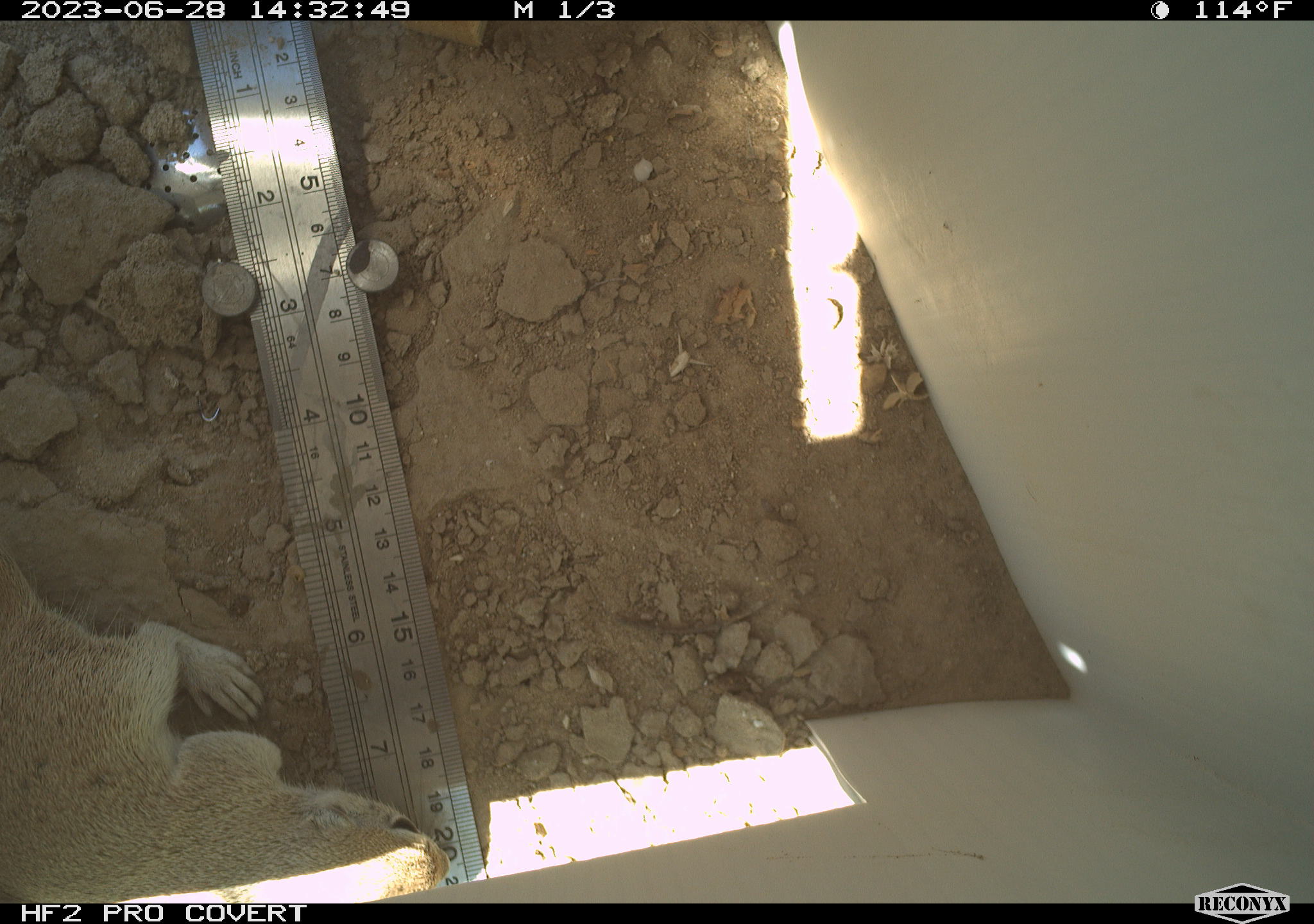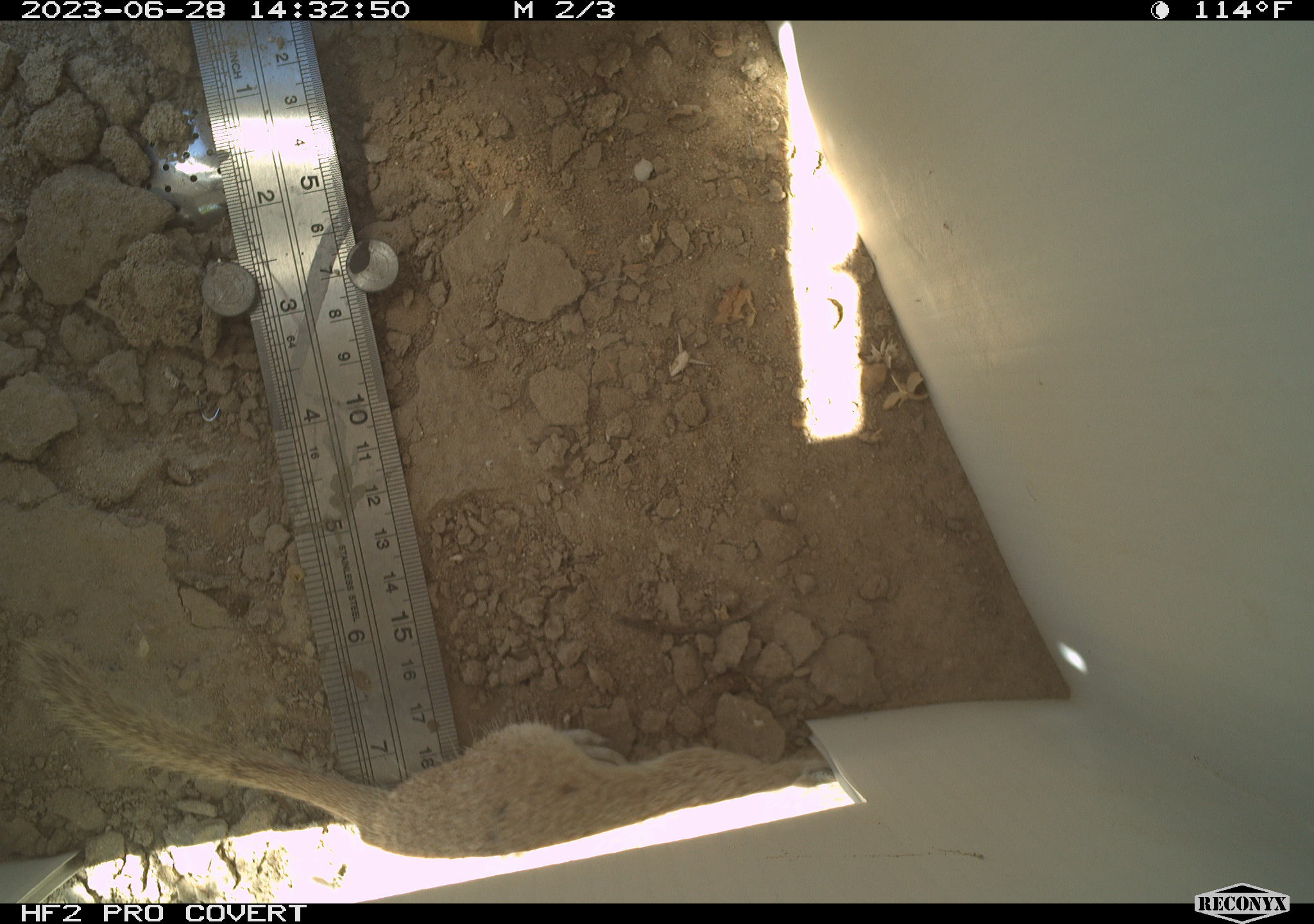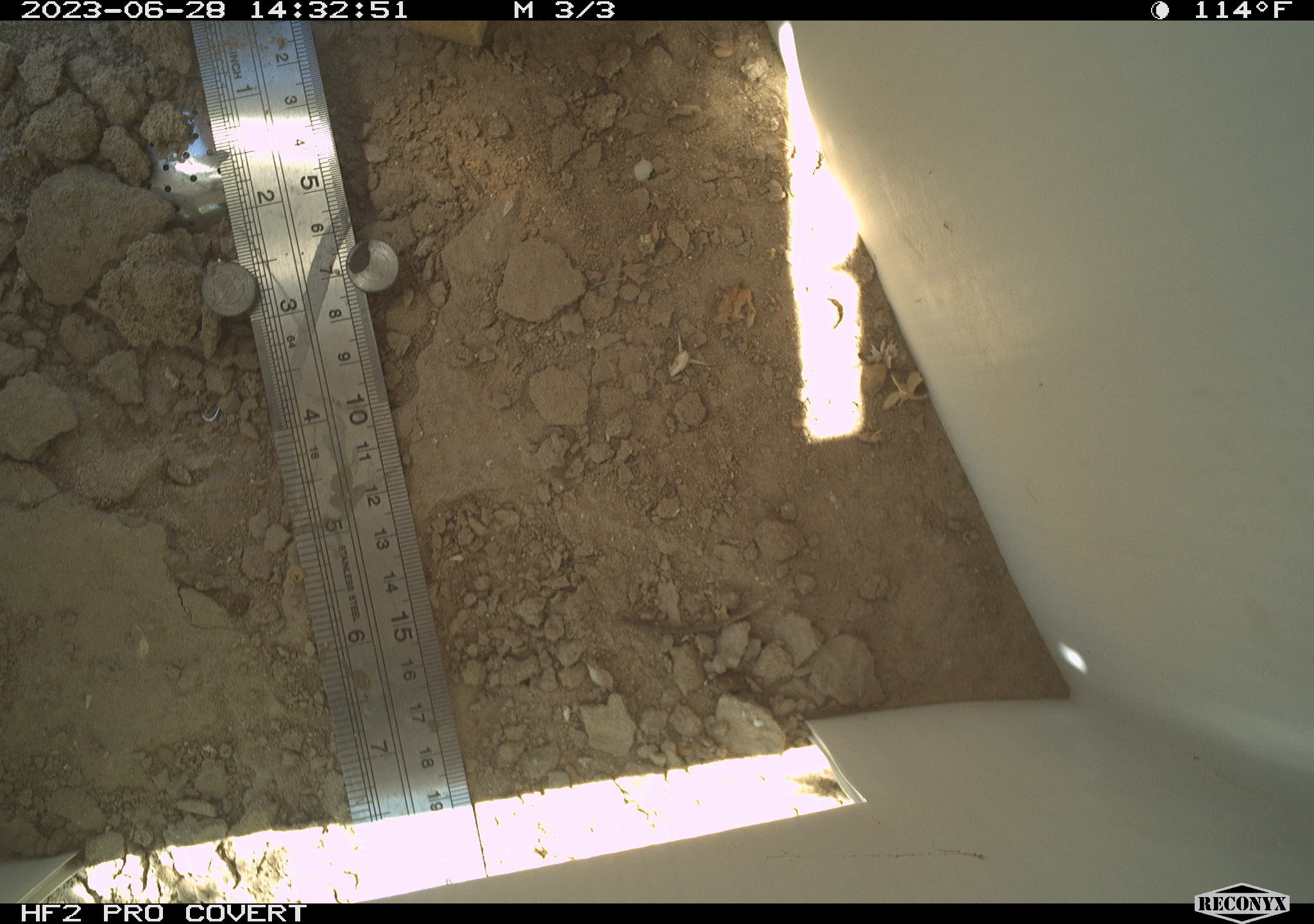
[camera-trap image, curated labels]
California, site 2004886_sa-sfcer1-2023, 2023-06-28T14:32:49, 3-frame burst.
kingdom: Animalia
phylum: Chordata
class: Mammalia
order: Rodentia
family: Sciuridae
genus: Xerospermophilus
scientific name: Xerospermophilus tereticaudus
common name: round-tailed ground squirrel